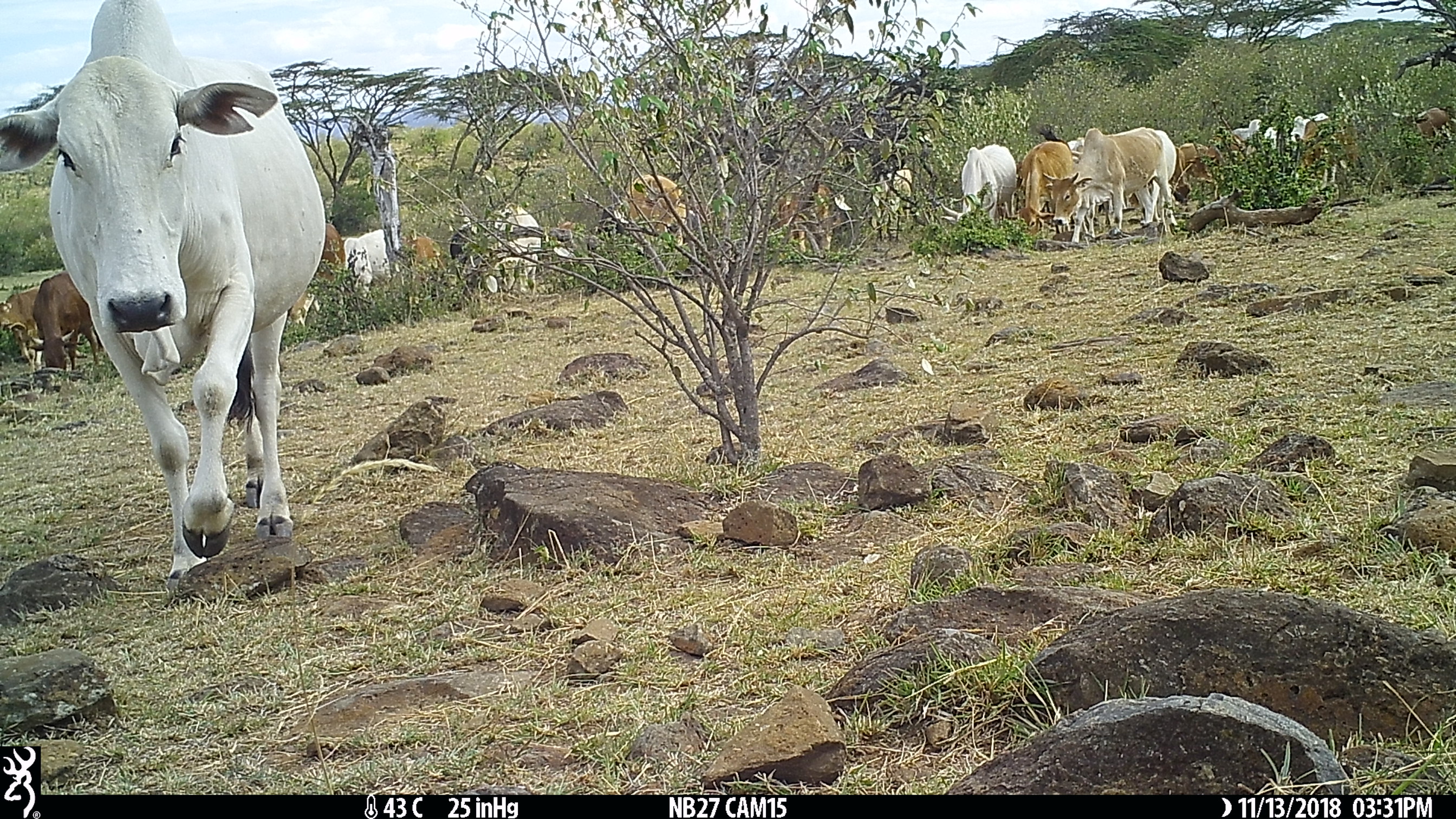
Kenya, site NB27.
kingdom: Animalia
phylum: Chordata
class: Mammalia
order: Artiodactyla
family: Bovidae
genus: Bos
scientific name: Bos taurus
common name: cattle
Cattle (Bos taurus).